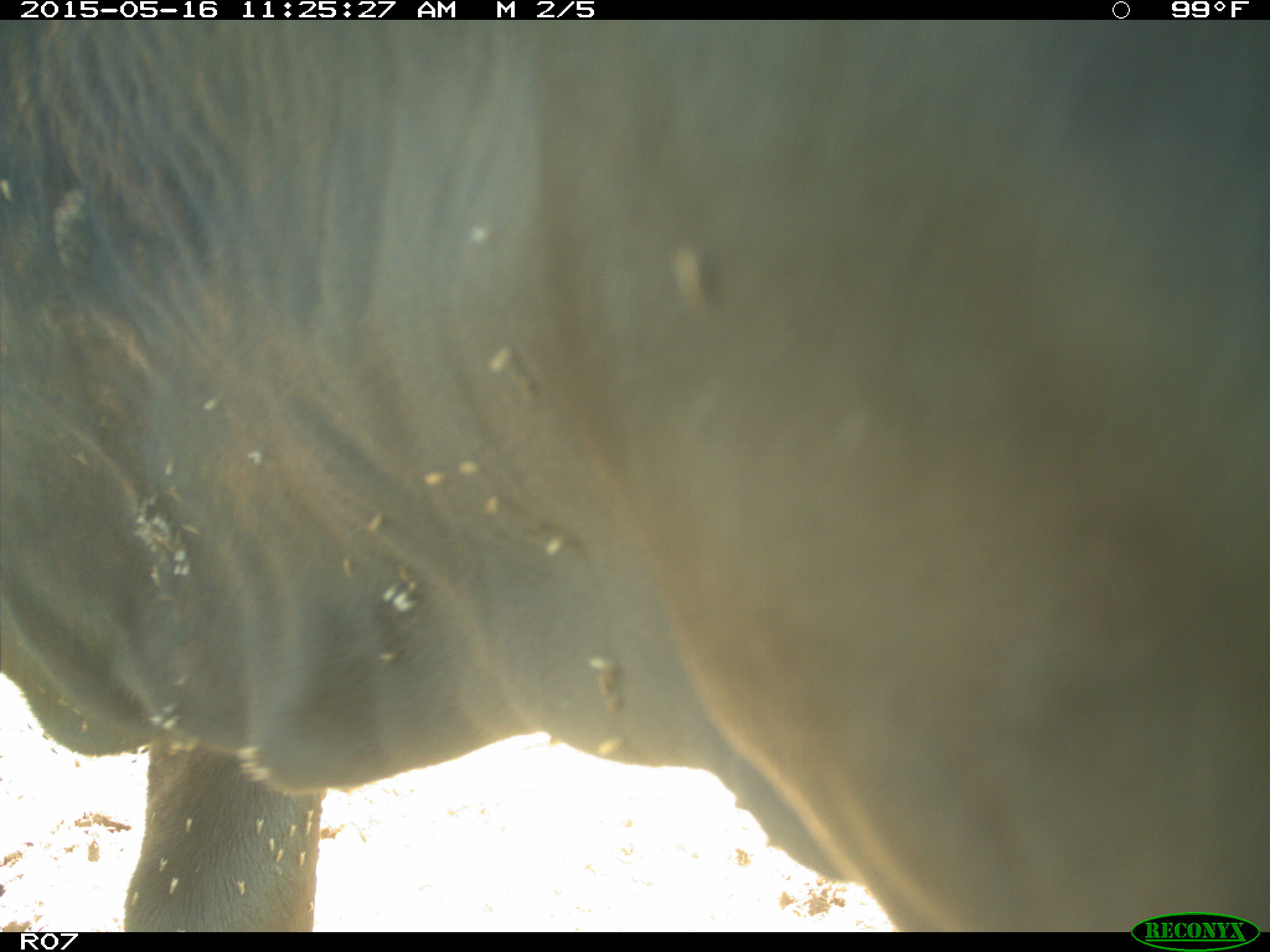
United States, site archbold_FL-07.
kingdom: Animalia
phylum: Chordata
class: Mammalia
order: Artiodactyla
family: Bovidae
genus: Bos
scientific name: Bos taurus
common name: domestic cow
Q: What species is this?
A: Bos taurus (domestic cow).